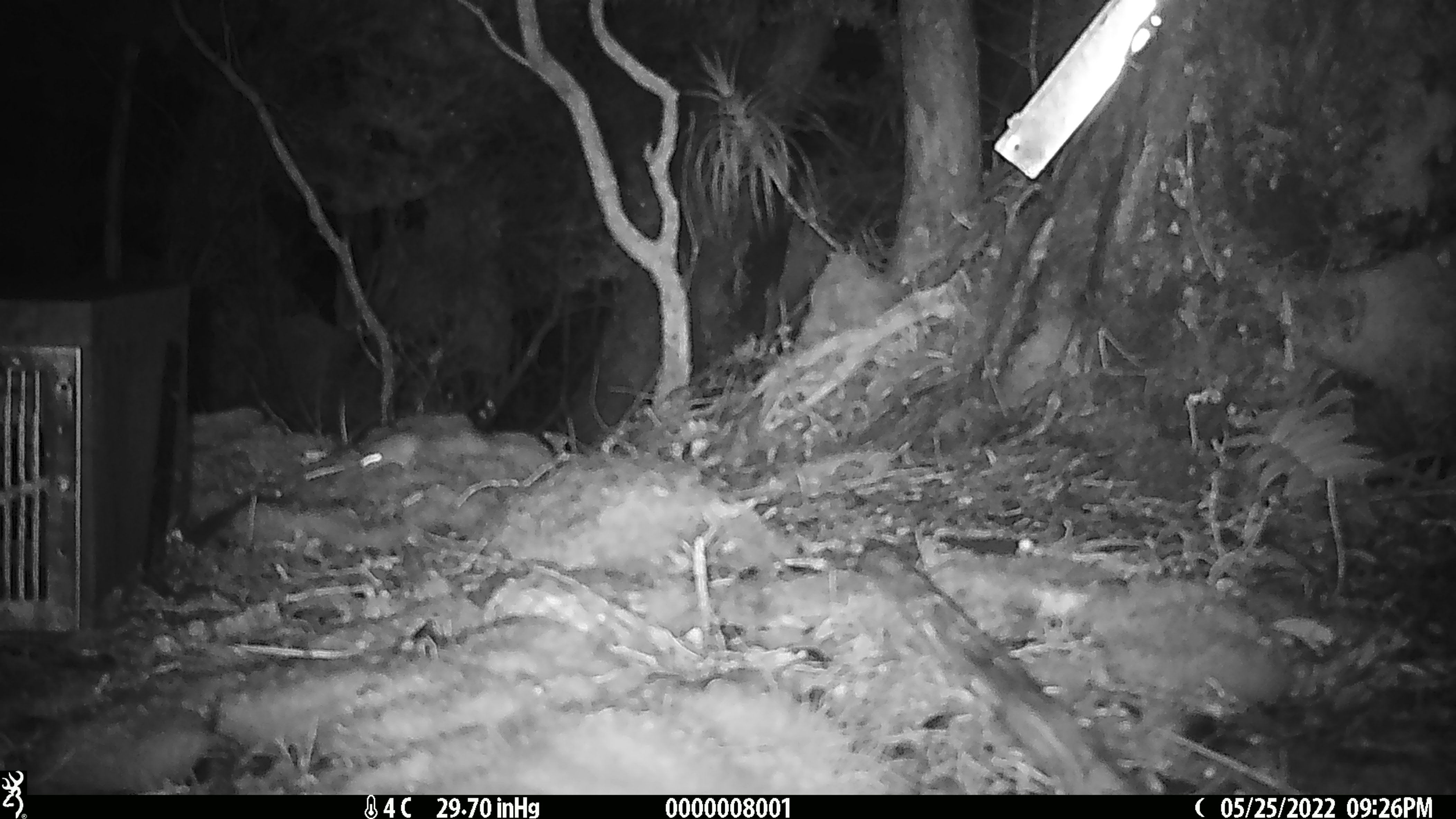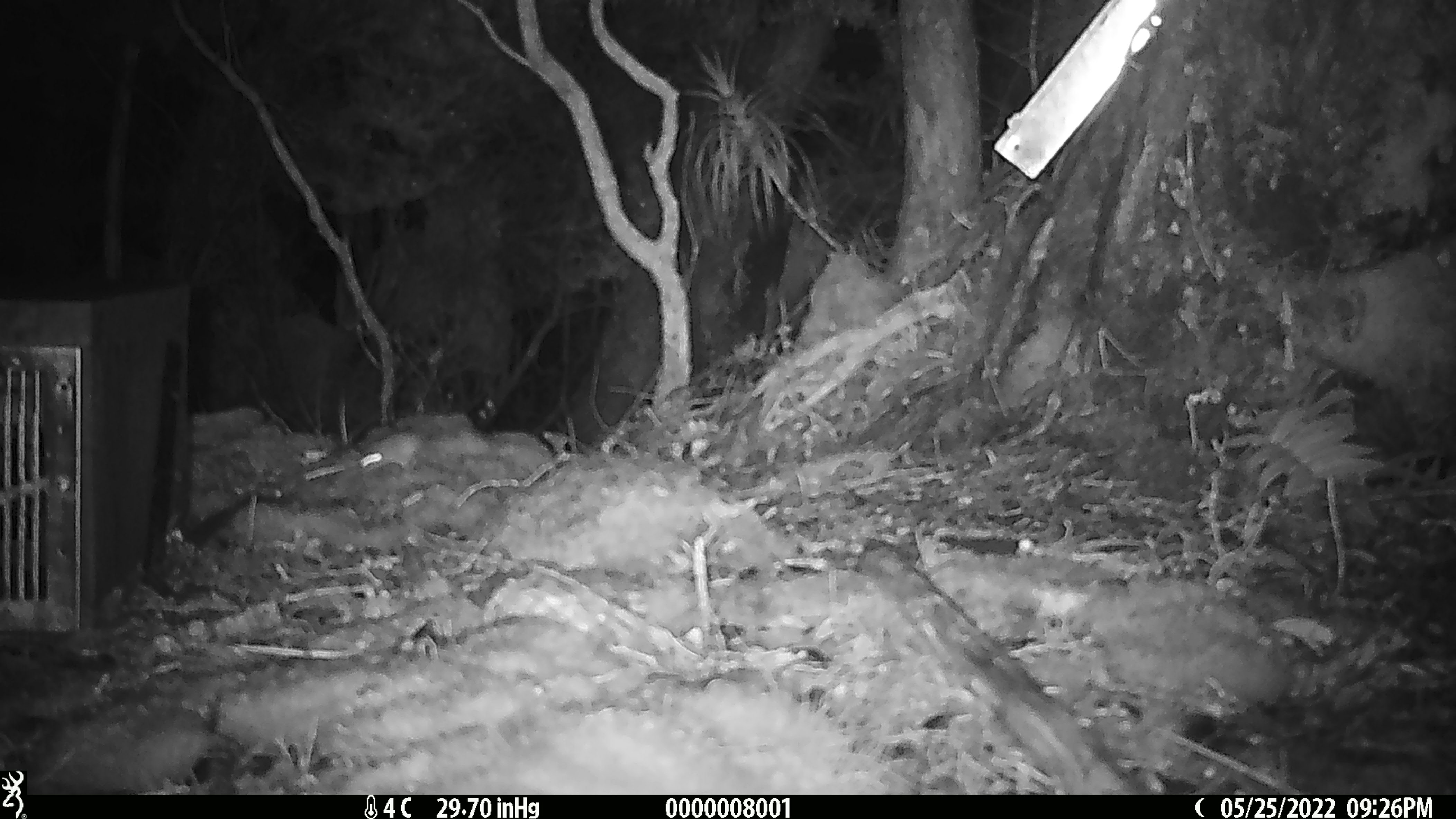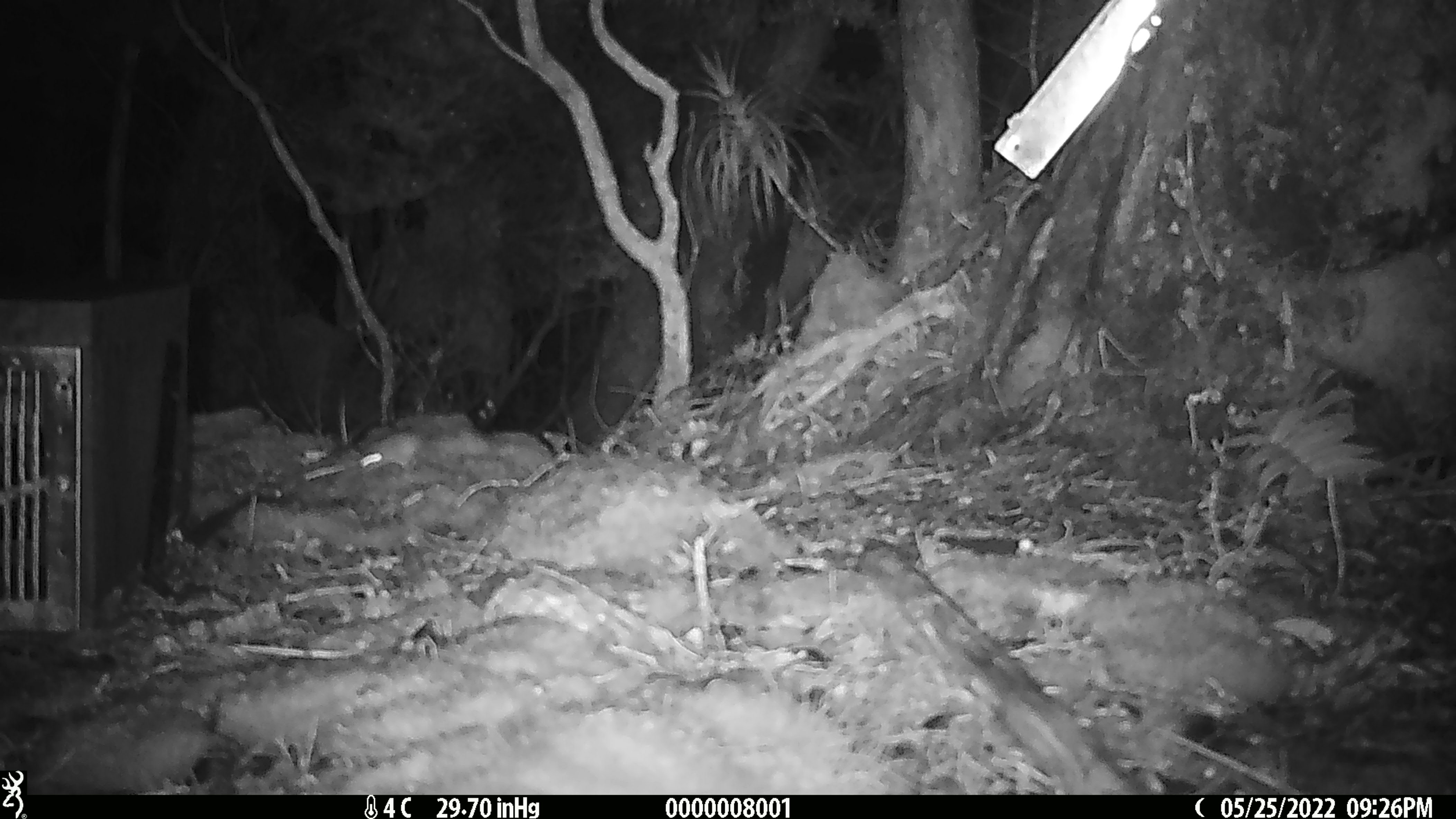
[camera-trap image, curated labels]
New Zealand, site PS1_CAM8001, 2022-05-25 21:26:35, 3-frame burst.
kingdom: Animalia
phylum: Chordata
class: Mammalia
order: Rodentia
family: Muridae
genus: Mus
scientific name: Mus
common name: mouse